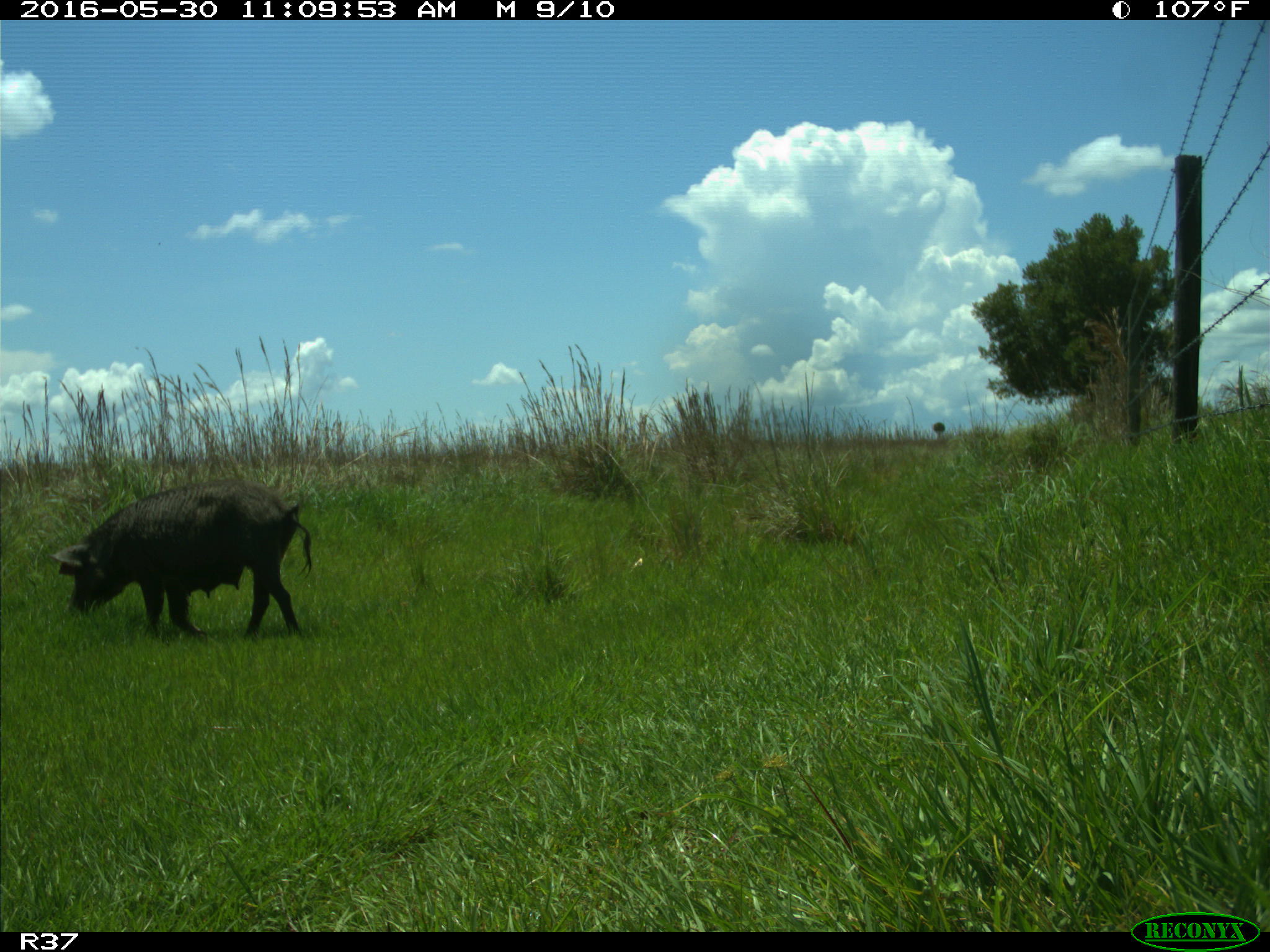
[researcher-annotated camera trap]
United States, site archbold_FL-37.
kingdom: Animalia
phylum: Chordata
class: Mammalia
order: Artiodactyla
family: Suidae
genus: Sus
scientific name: Sus scrofa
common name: wild boar